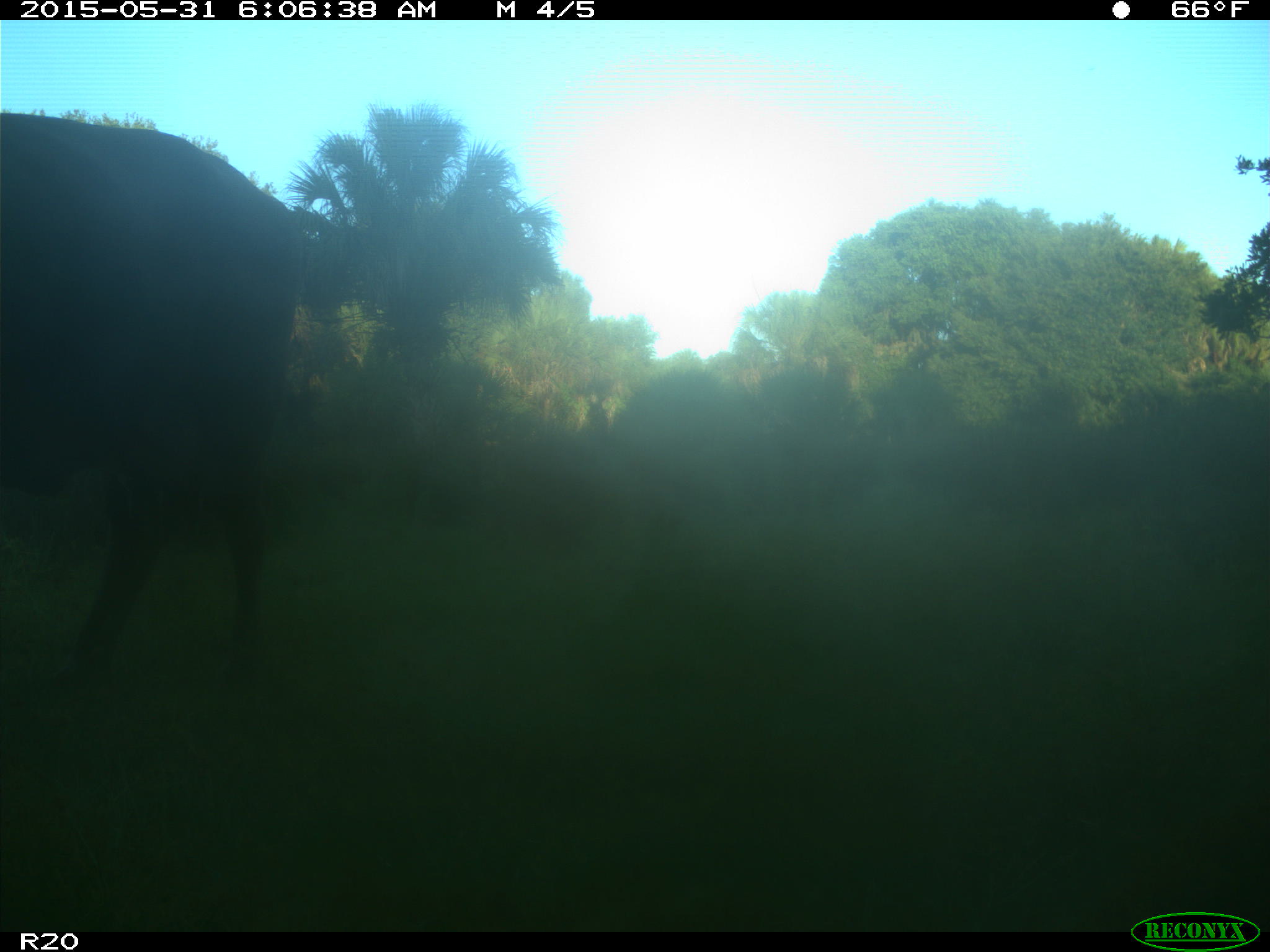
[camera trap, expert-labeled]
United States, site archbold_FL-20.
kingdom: Animalia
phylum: Chordata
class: Mammalia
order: Artiodactyla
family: Bovidae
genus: Bos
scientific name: Bos taurus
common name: domestic cow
Bos taurus (domestic cow).